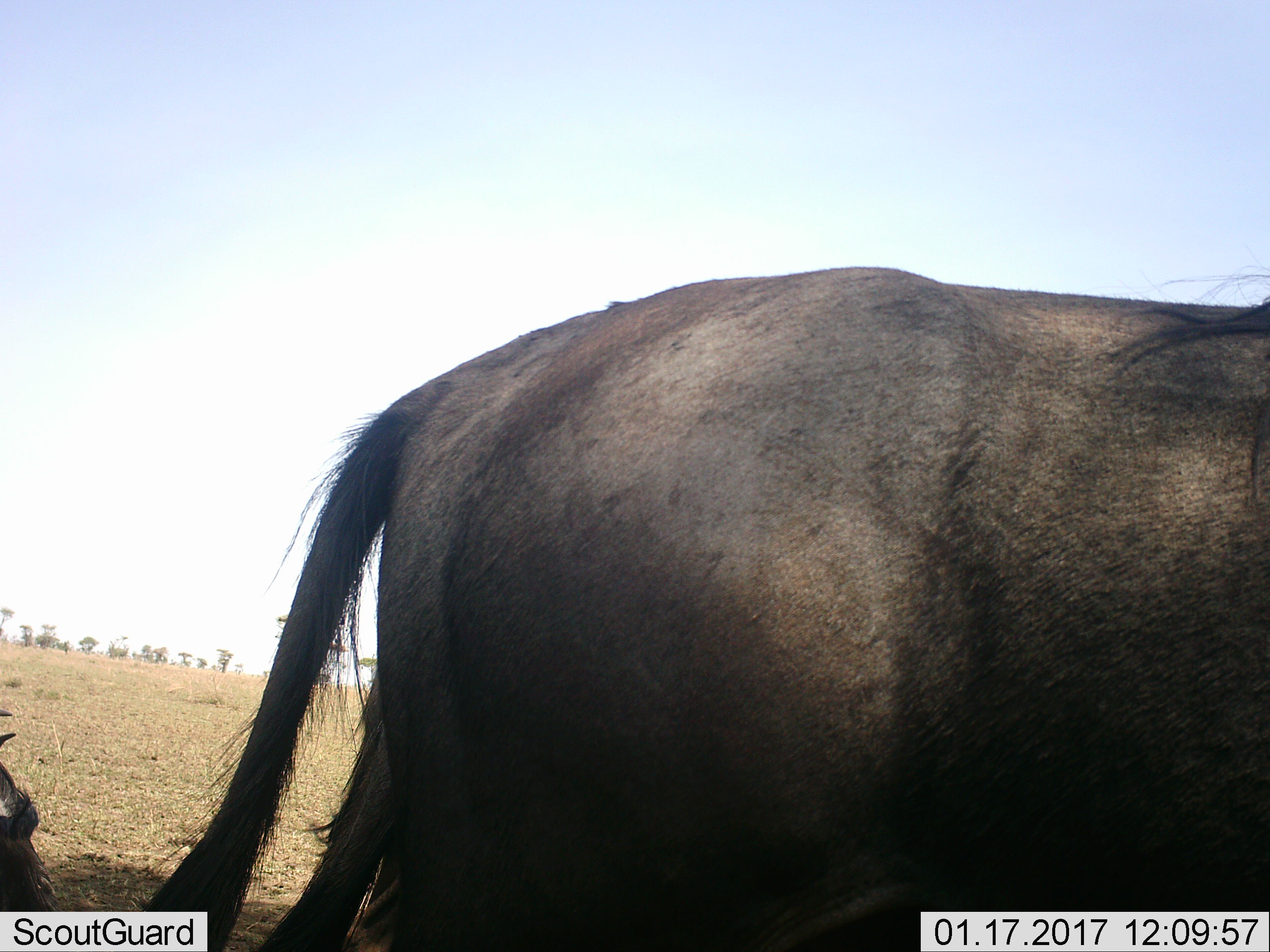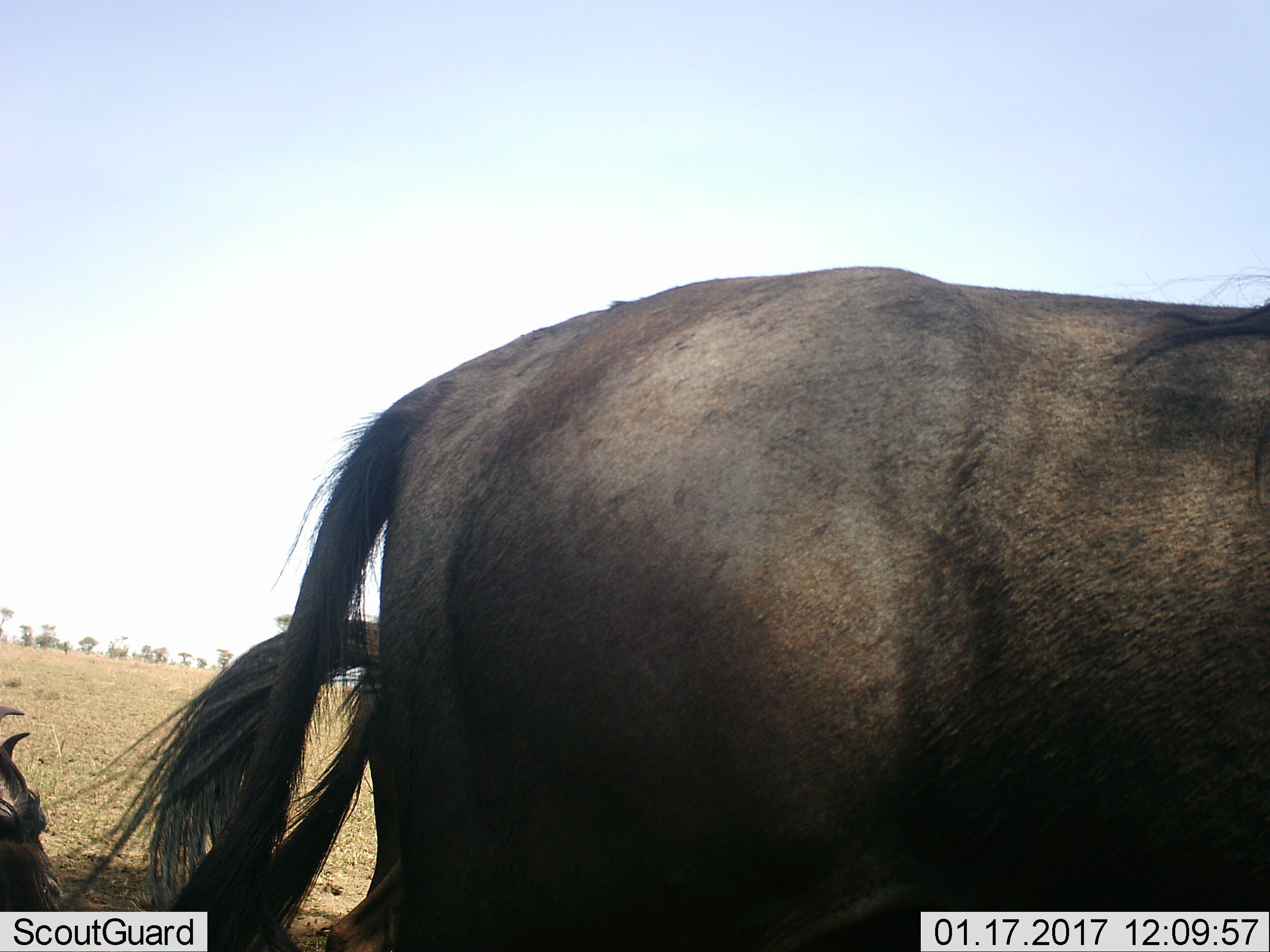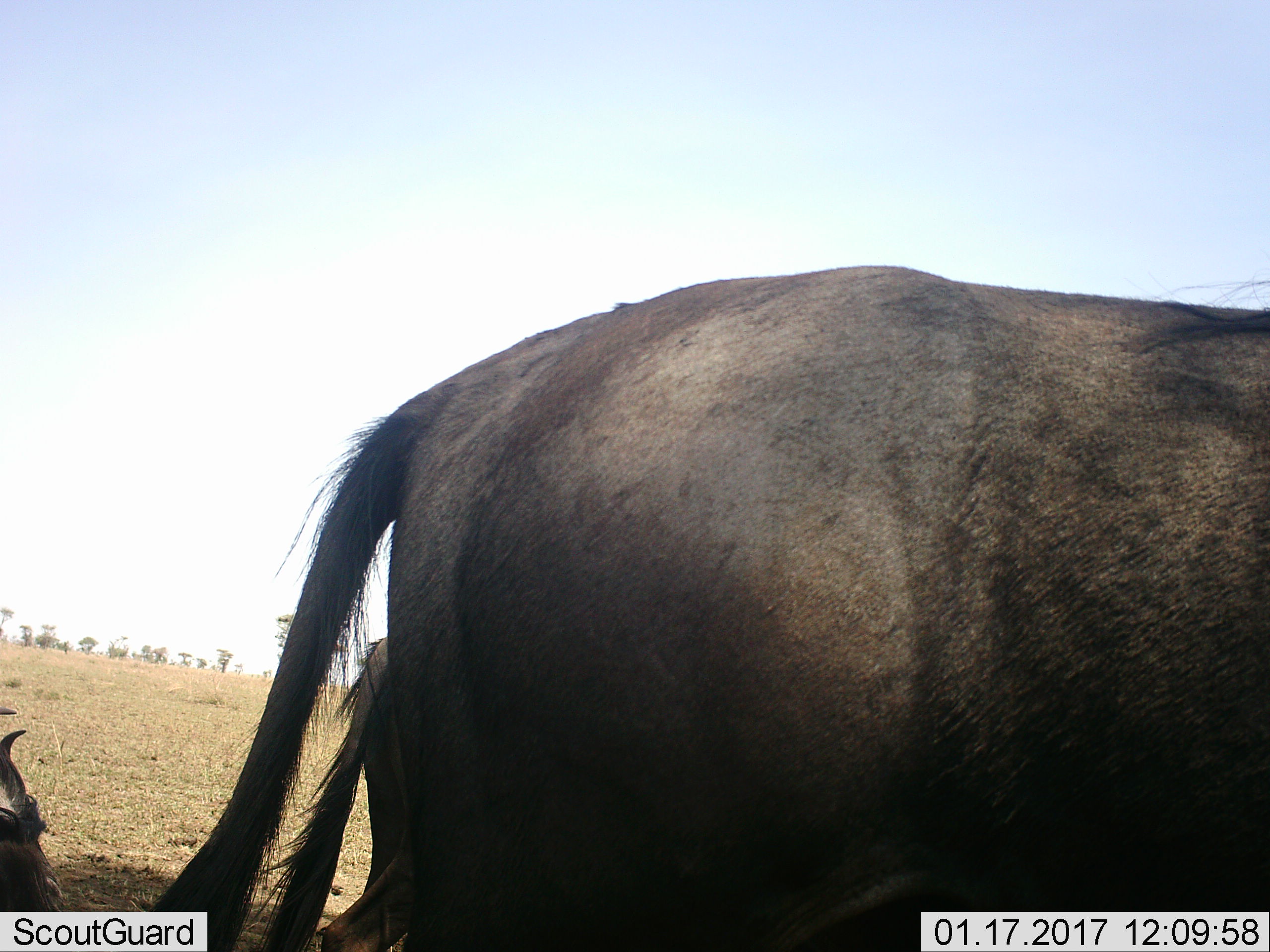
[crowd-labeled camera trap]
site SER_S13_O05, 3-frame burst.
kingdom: Animalia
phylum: Chordata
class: Mammalia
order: Artiodactyla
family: Bovidae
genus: Connochaetes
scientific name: Connochaetes taurinus taurinus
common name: blue wildebeest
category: wildebeestblue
Wildebeestblue (blue wildebeest) (Connochaetes taurinus taurinus), count 3. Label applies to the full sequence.